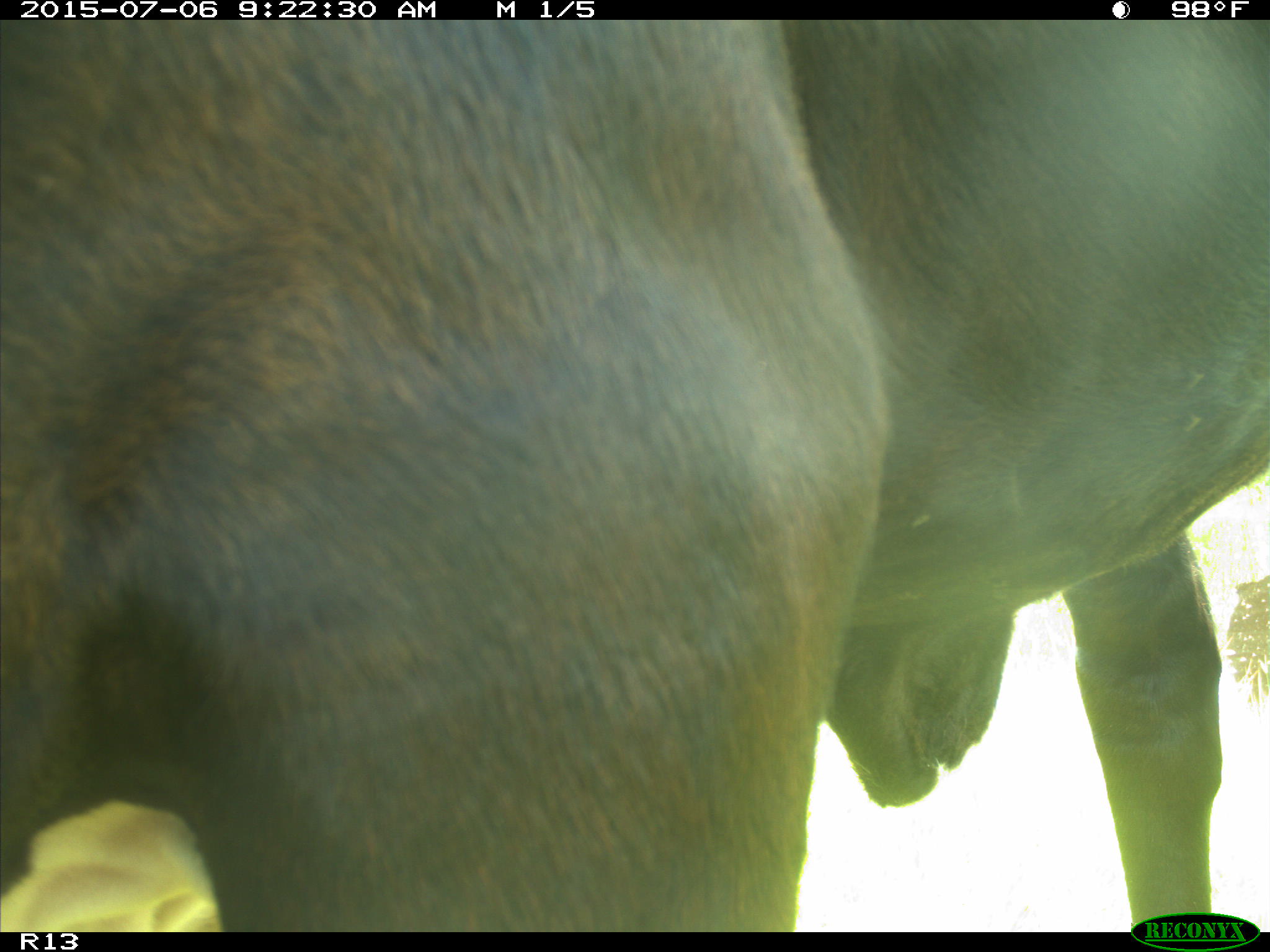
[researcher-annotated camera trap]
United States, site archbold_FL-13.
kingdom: Animalia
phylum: Chordata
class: Mammalia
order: Artiodactyla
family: Bovidae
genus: Bos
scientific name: Bos taurus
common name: domestic cow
Bos taurus (domestic cow).